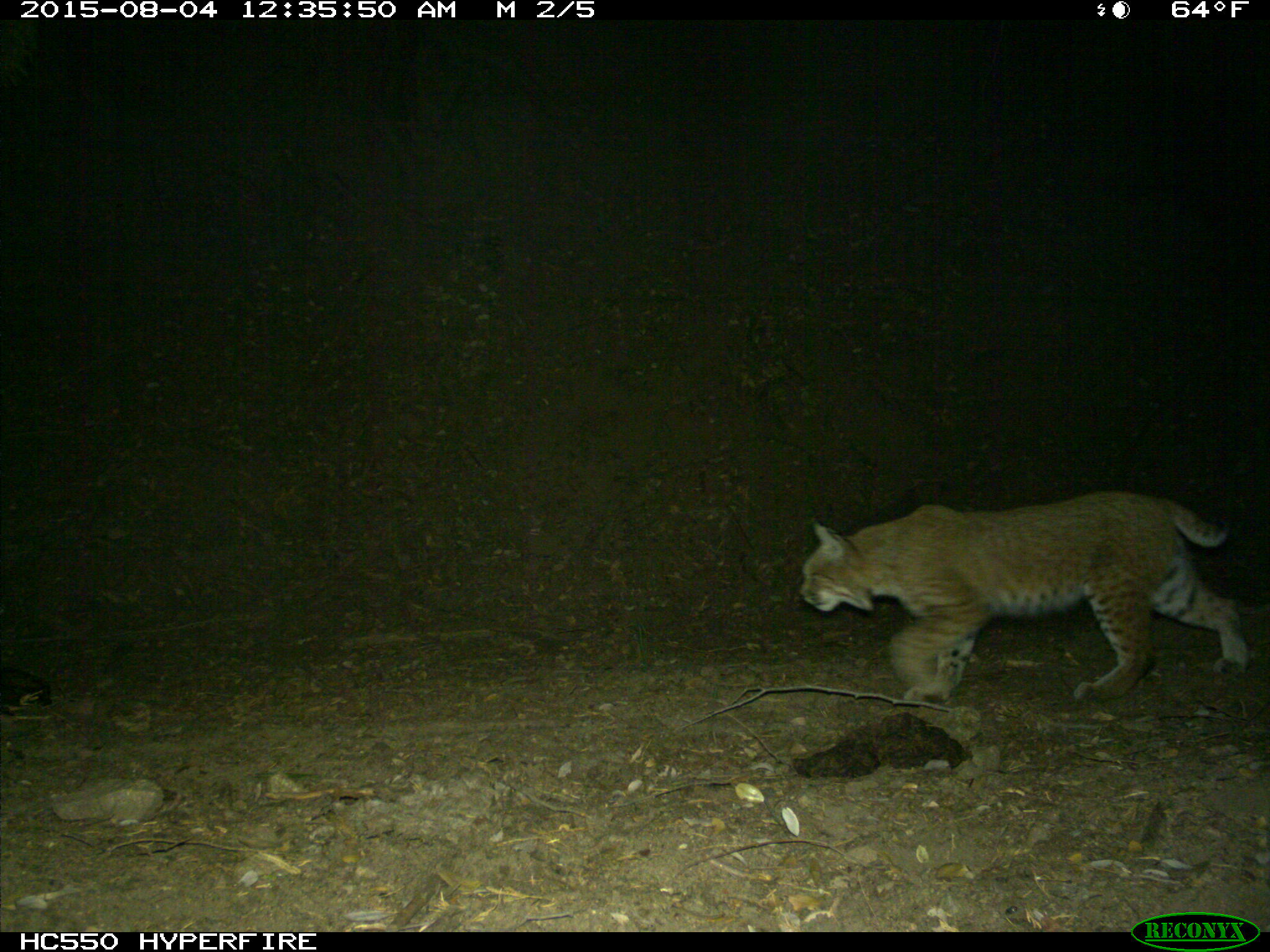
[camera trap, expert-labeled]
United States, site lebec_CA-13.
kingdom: Animalia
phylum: Chordata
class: Mammalia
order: Carnivora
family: Felidae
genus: Lynx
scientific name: Lynx rufus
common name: bobcat